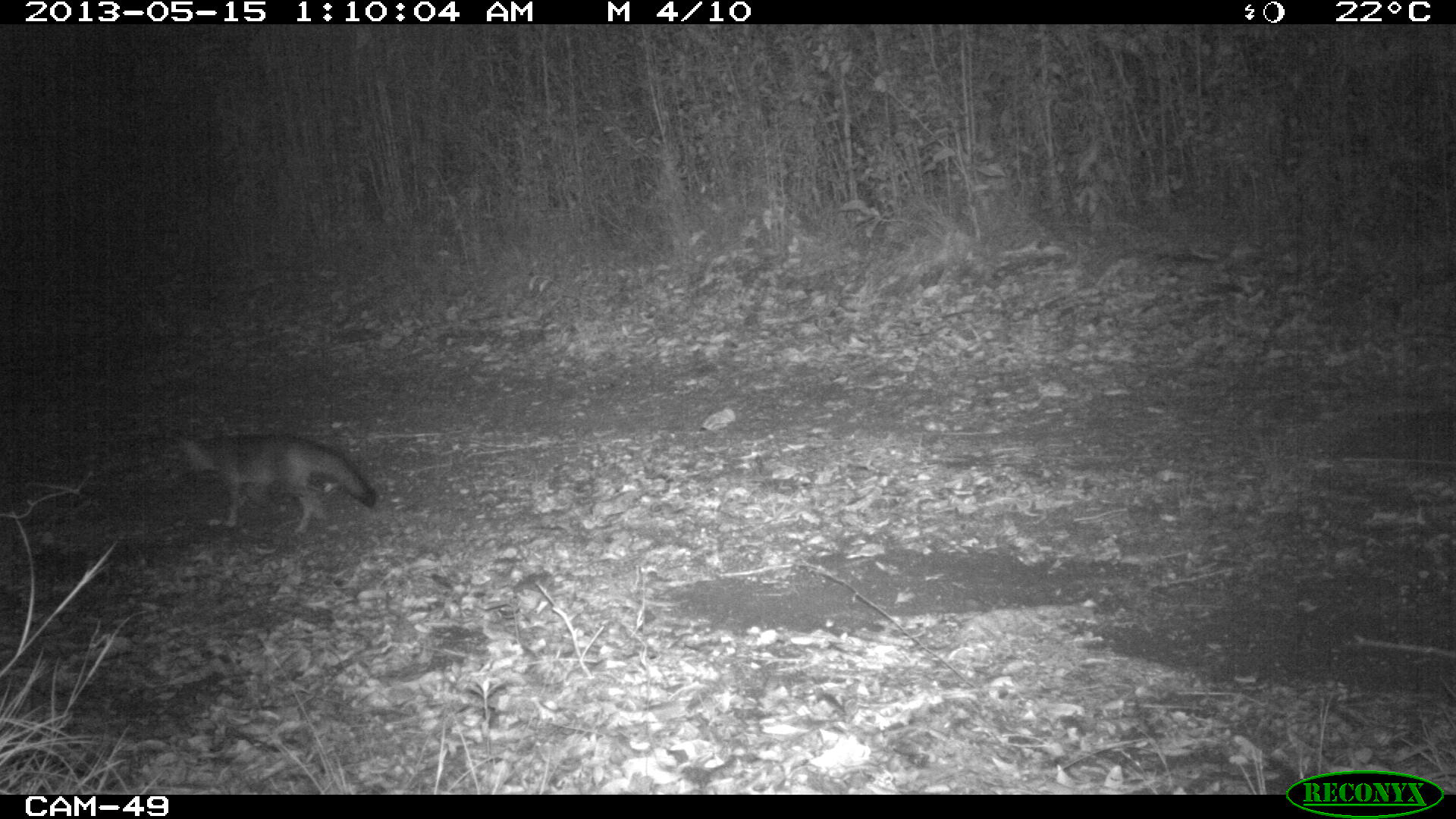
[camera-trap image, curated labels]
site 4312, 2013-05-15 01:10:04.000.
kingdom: Animalia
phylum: Chordata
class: Mammalia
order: Carnivora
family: Canidae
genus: Urocyon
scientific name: Urocyon cinereoargenteus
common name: gray fox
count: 1